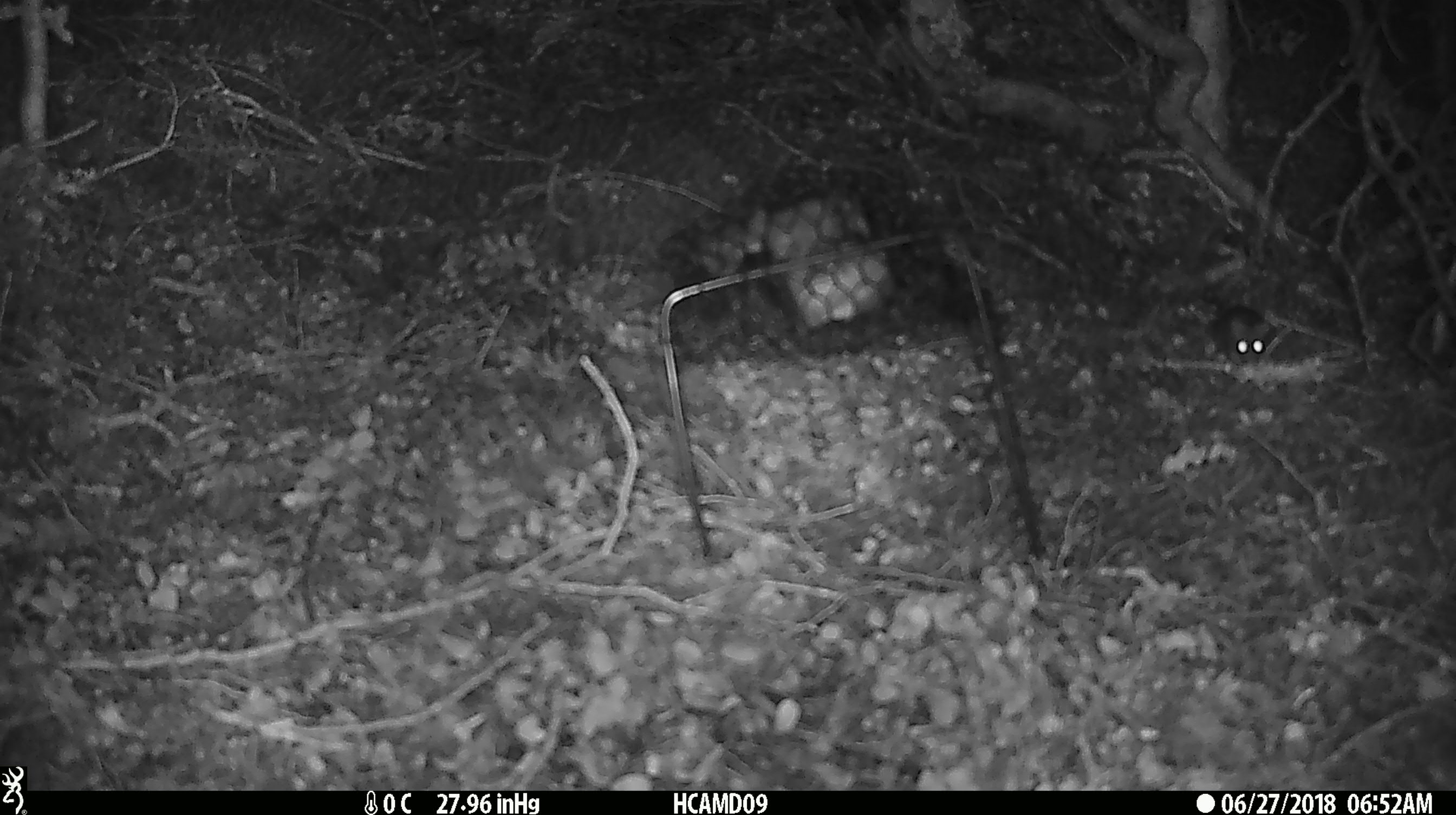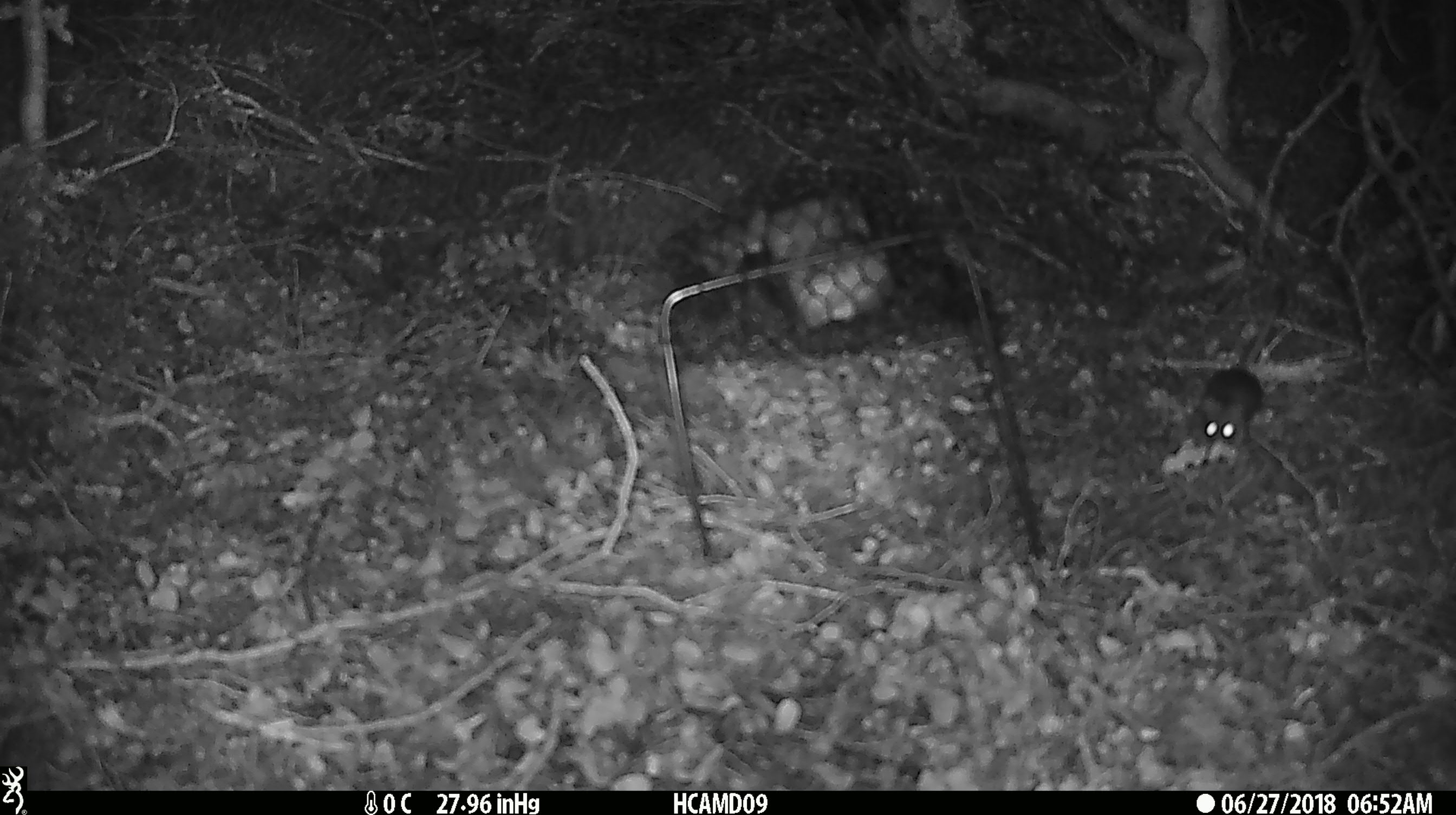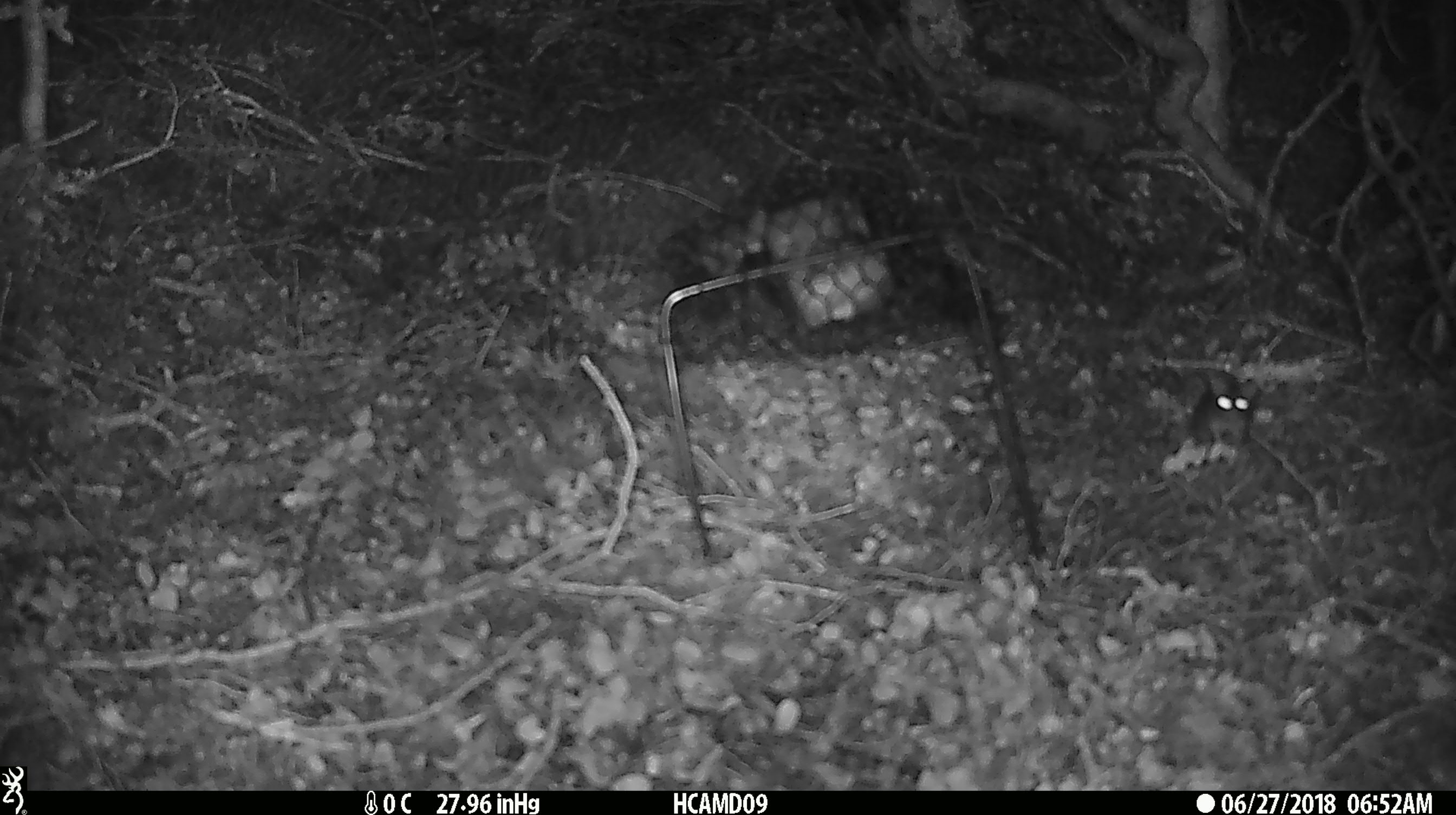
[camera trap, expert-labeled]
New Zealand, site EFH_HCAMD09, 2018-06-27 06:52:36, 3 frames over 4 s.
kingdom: Animalia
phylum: Chordata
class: Mammalia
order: Rodentia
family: Muridae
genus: Mus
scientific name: Mus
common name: mouse